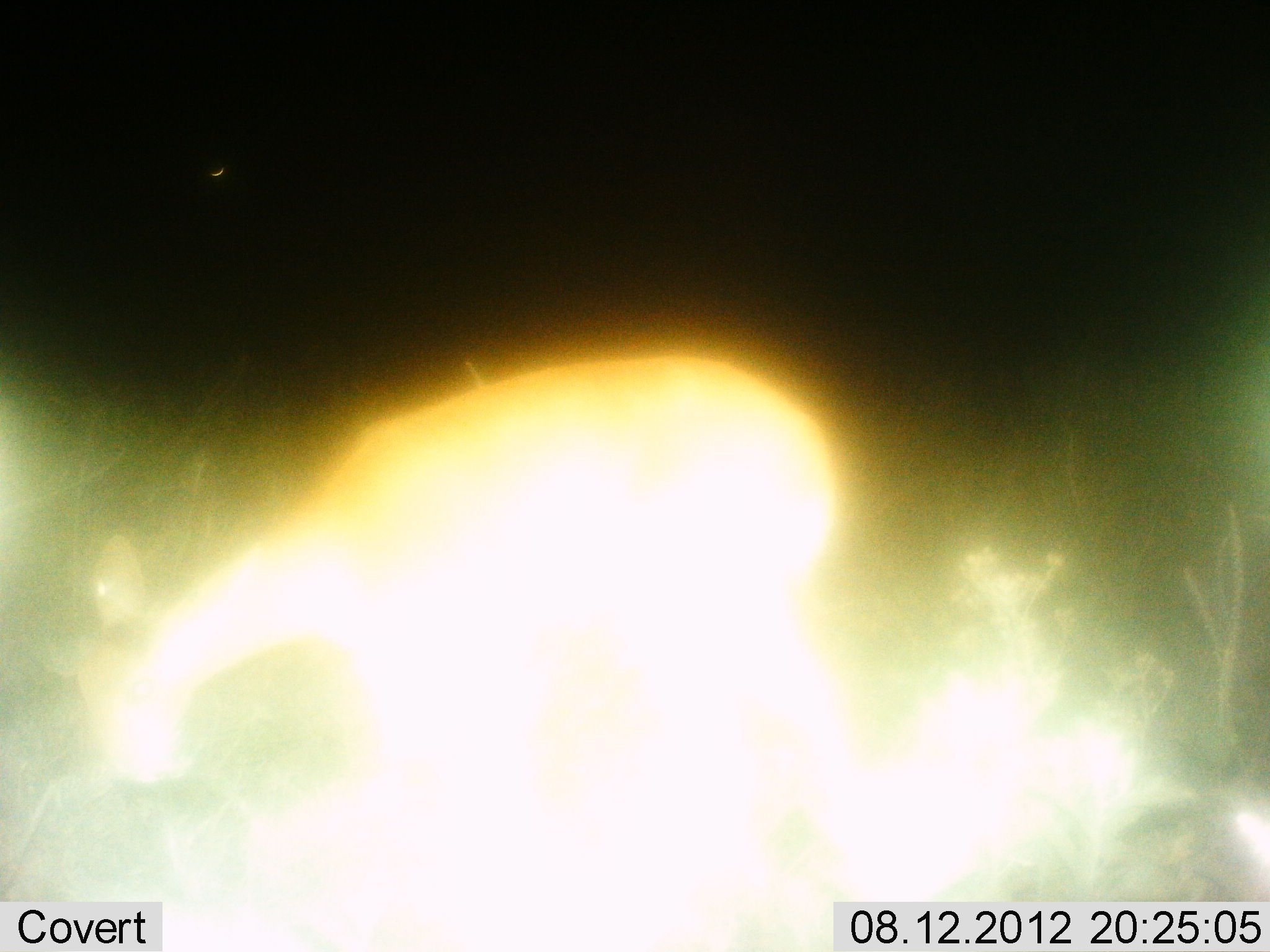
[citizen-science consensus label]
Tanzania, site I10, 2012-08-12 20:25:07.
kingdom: Animalia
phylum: Chordata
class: Mammalia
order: Artiodactyla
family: Bovidae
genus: Redunca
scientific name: Redunca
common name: reedbuck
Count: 1.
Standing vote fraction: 20%.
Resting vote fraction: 0%.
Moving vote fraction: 0%.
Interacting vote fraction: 0%.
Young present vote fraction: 0%.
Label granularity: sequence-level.